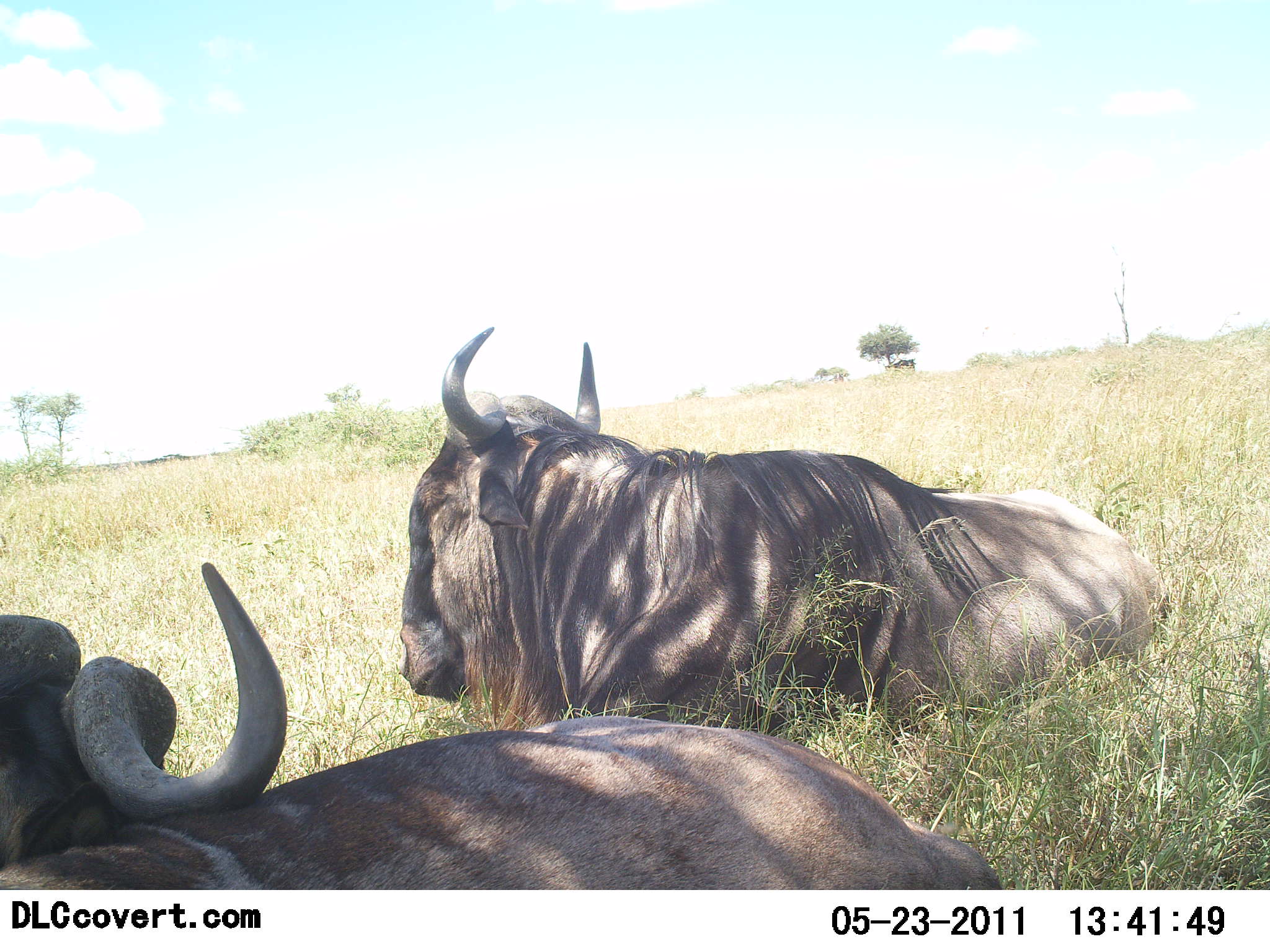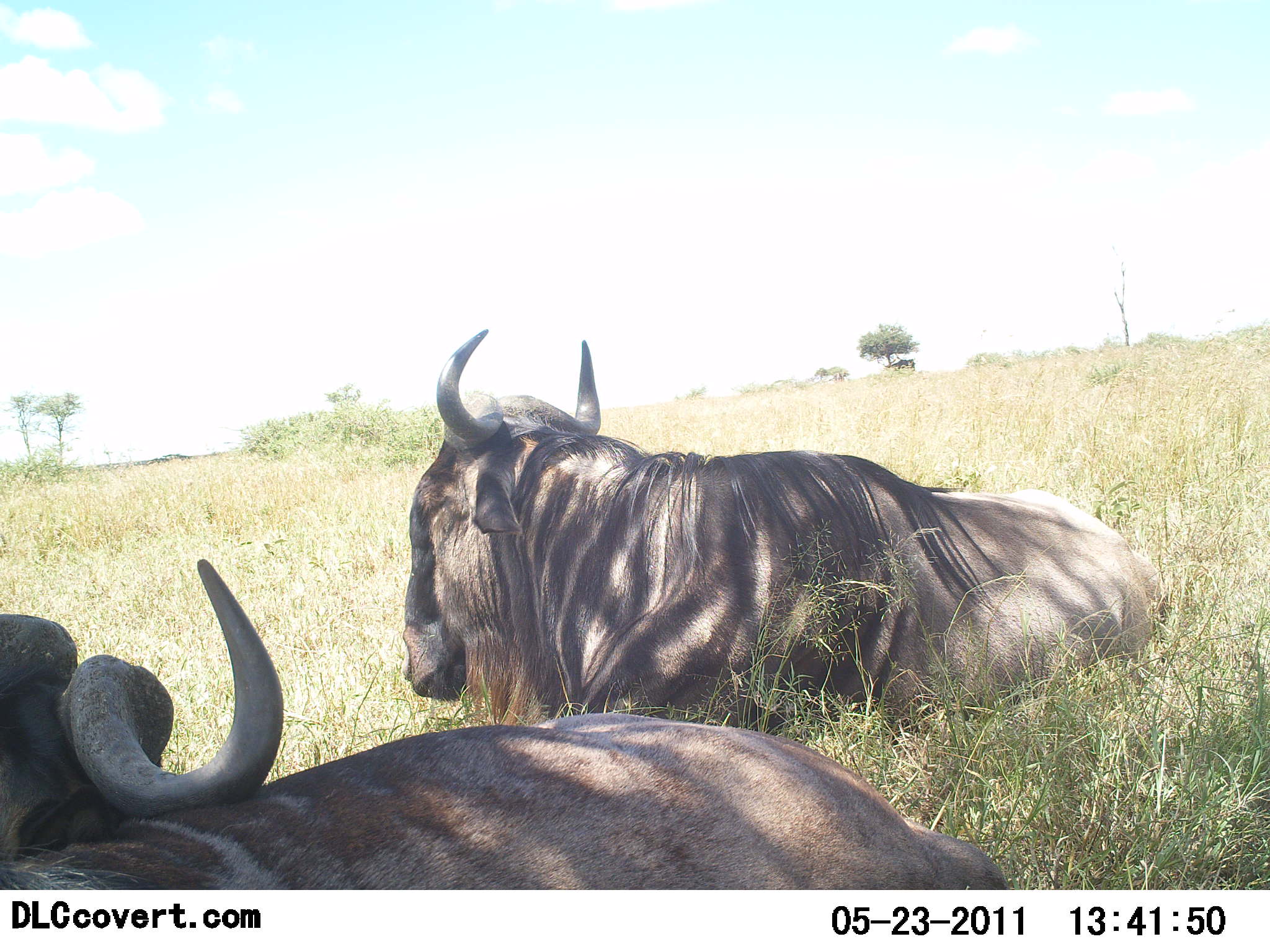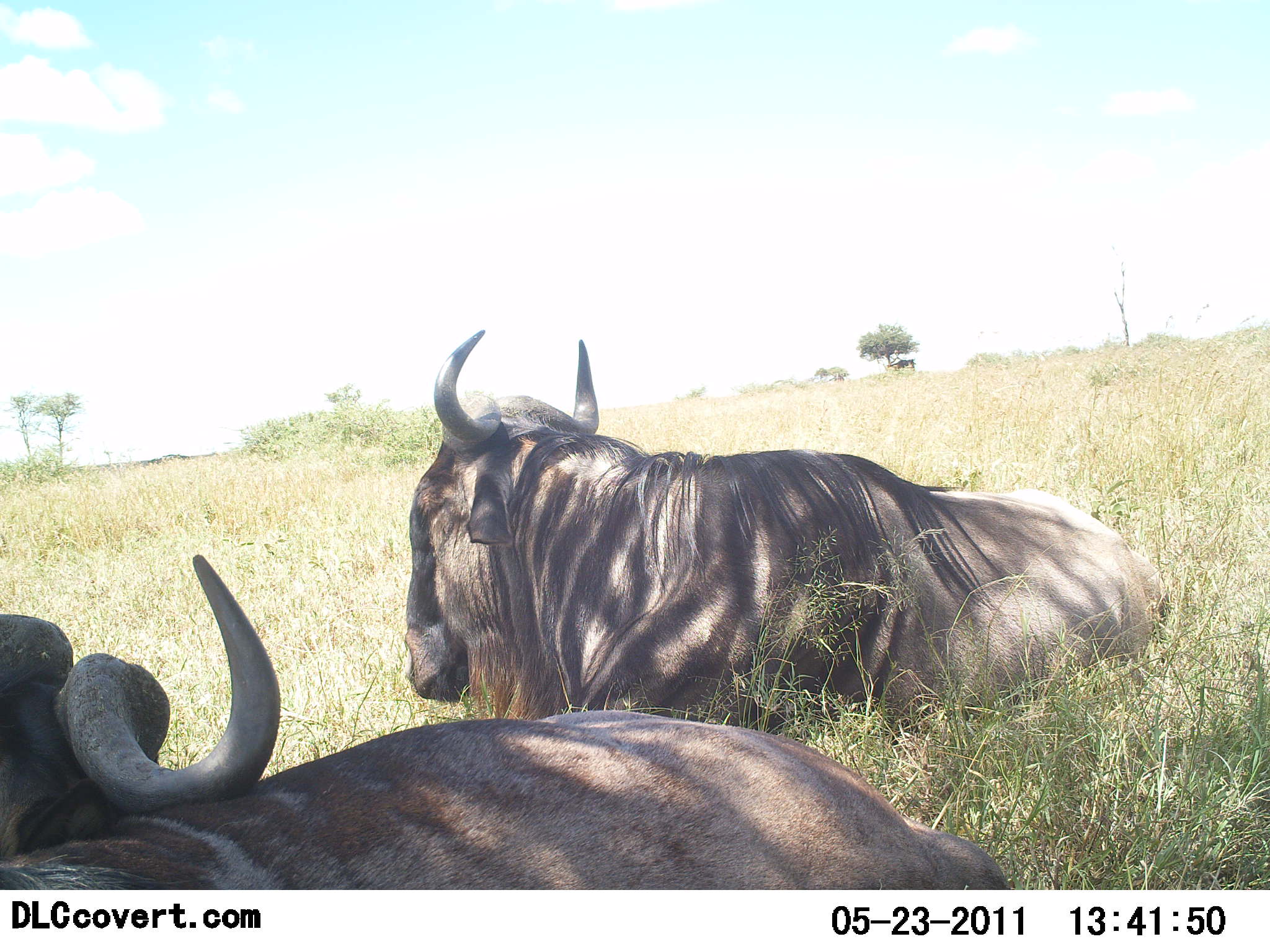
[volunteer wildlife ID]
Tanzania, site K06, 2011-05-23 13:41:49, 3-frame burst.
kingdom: Animalia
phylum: Chordata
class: Mammalia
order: Artiodactyla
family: Bovidae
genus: Connochaetes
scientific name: Connochaetes taurinus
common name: blue wildebeest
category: wildebeest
Wildebeest (blue wildebeest) (Connochaetes taurinus), count 2. Behavior (volunteer vote fractions): standing 0%, resting 100%, moving 0%, interacting 0%. Young present (vote fraction): 0%. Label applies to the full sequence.